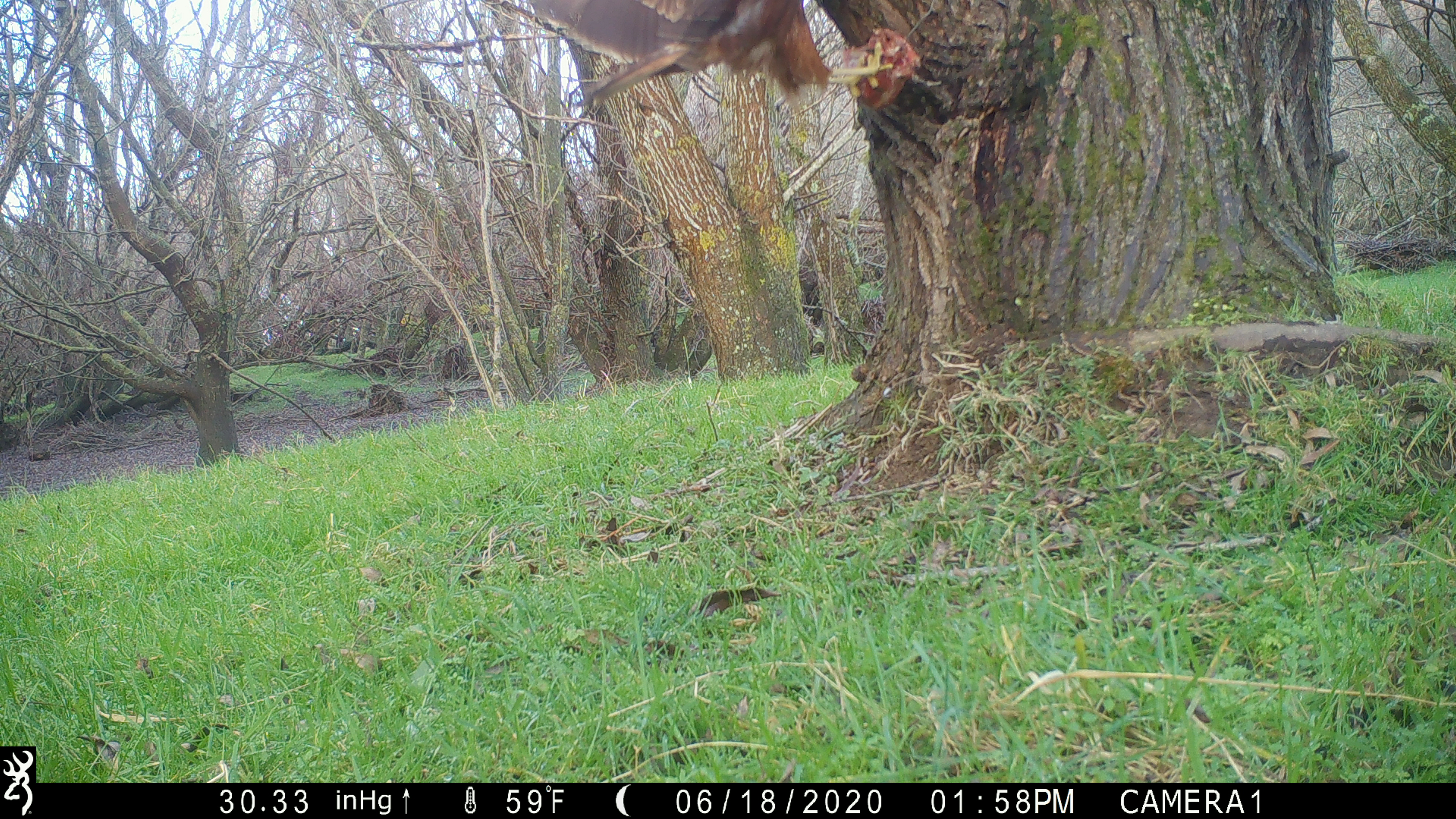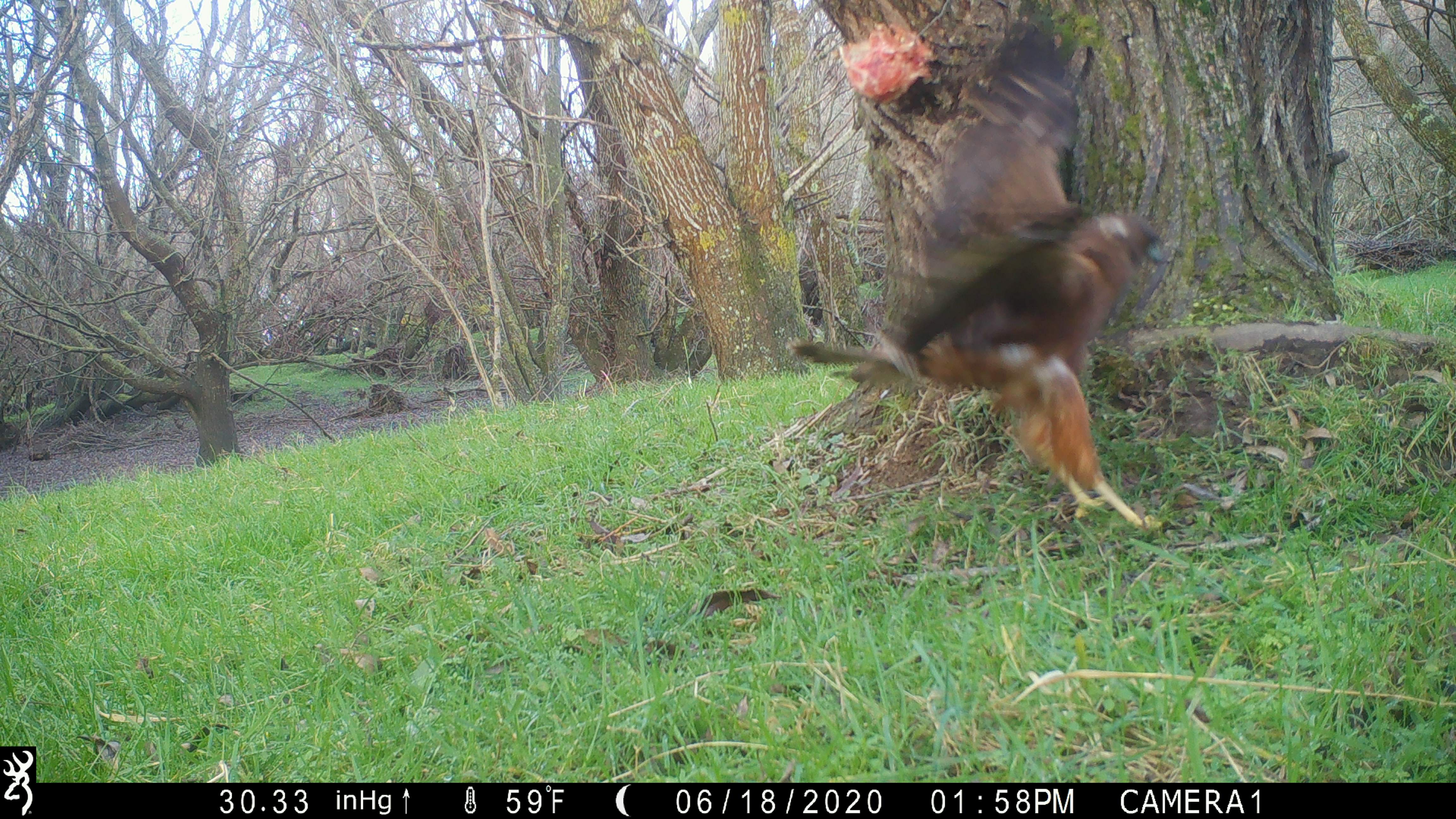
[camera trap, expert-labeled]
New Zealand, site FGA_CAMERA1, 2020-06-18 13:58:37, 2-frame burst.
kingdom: Animalia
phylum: Chordata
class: Aves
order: Accipitriformes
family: Accipitridae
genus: Circus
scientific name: Circus approximans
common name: swamp harrier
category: harrier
Harrier (swamp harrier) (Circus approximans).